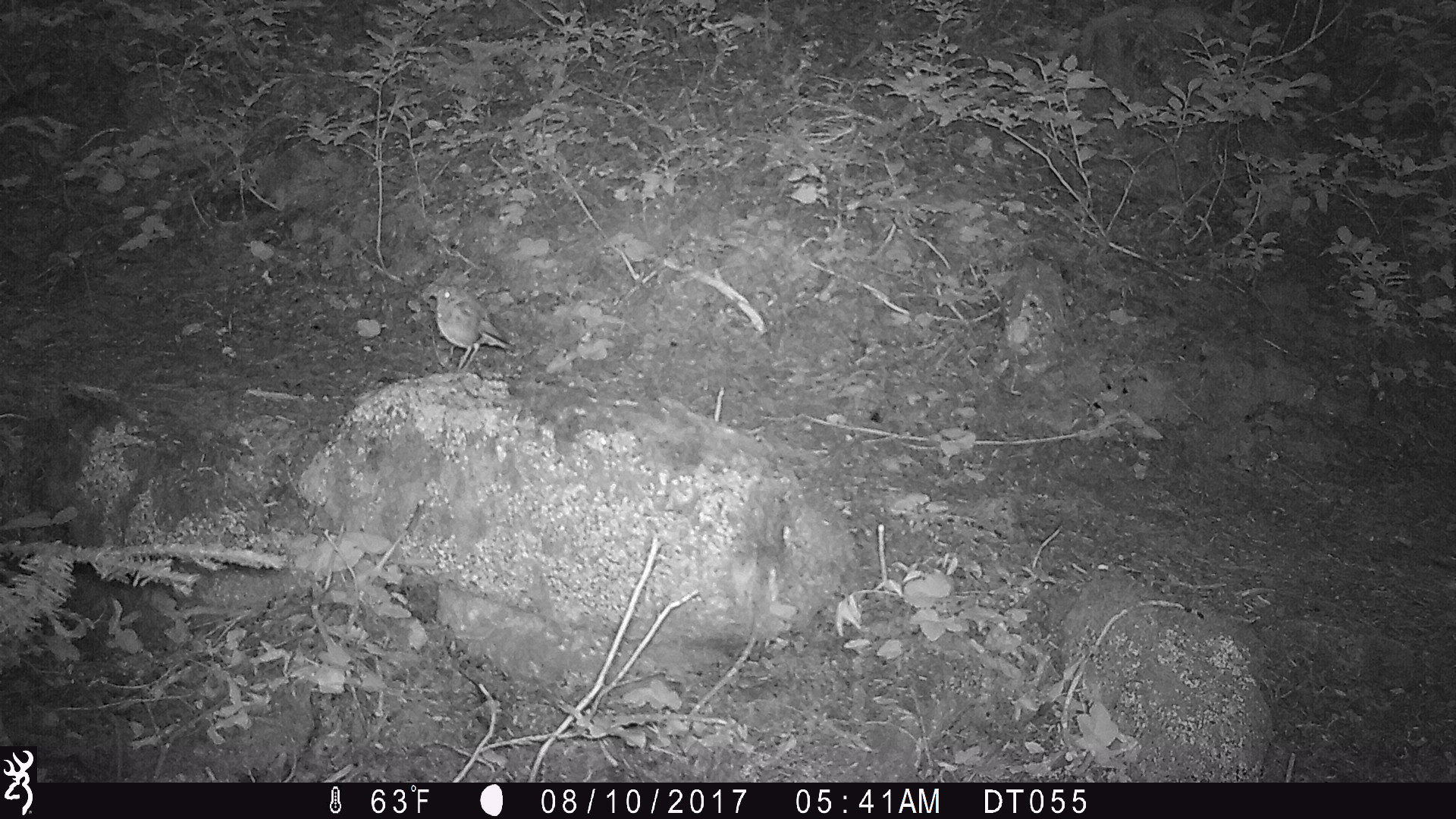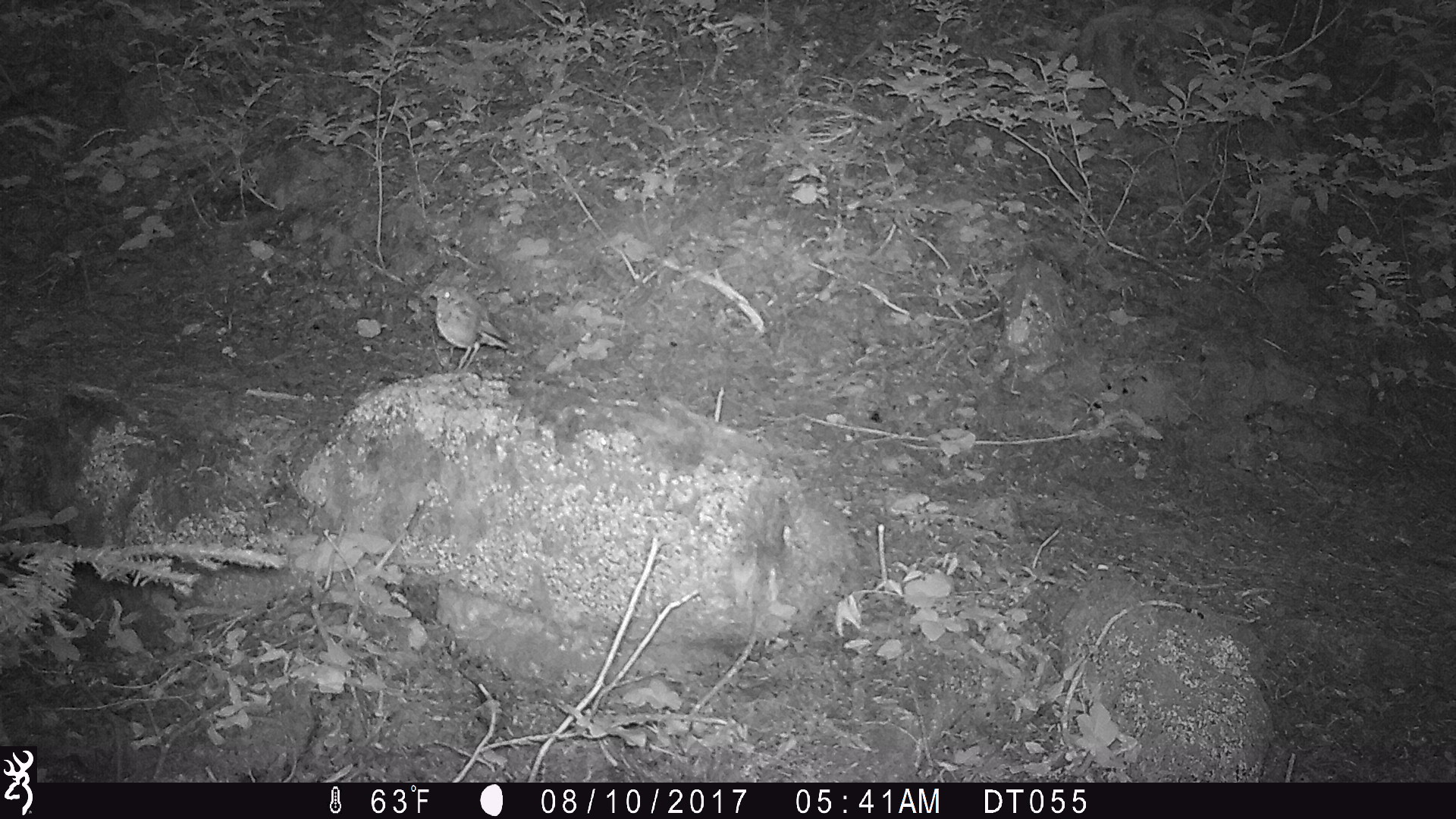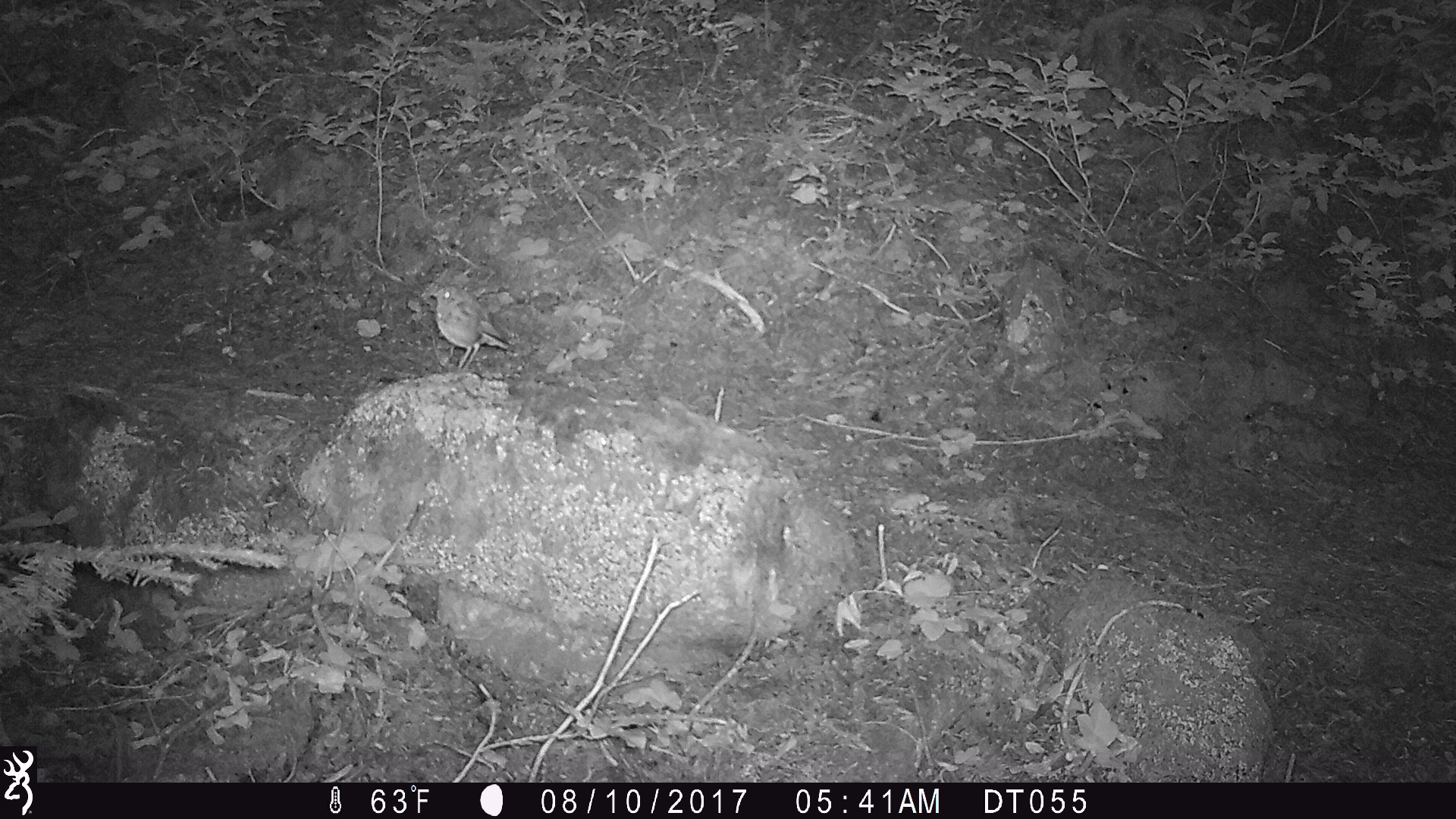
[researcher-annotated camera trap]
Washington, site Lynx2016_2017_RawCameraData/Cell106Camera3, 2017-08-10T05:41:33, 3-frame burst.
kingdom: Animalia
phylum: Chordata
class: Aves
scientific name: Aves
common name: birds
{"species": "Aves (birds)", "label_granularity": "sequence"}